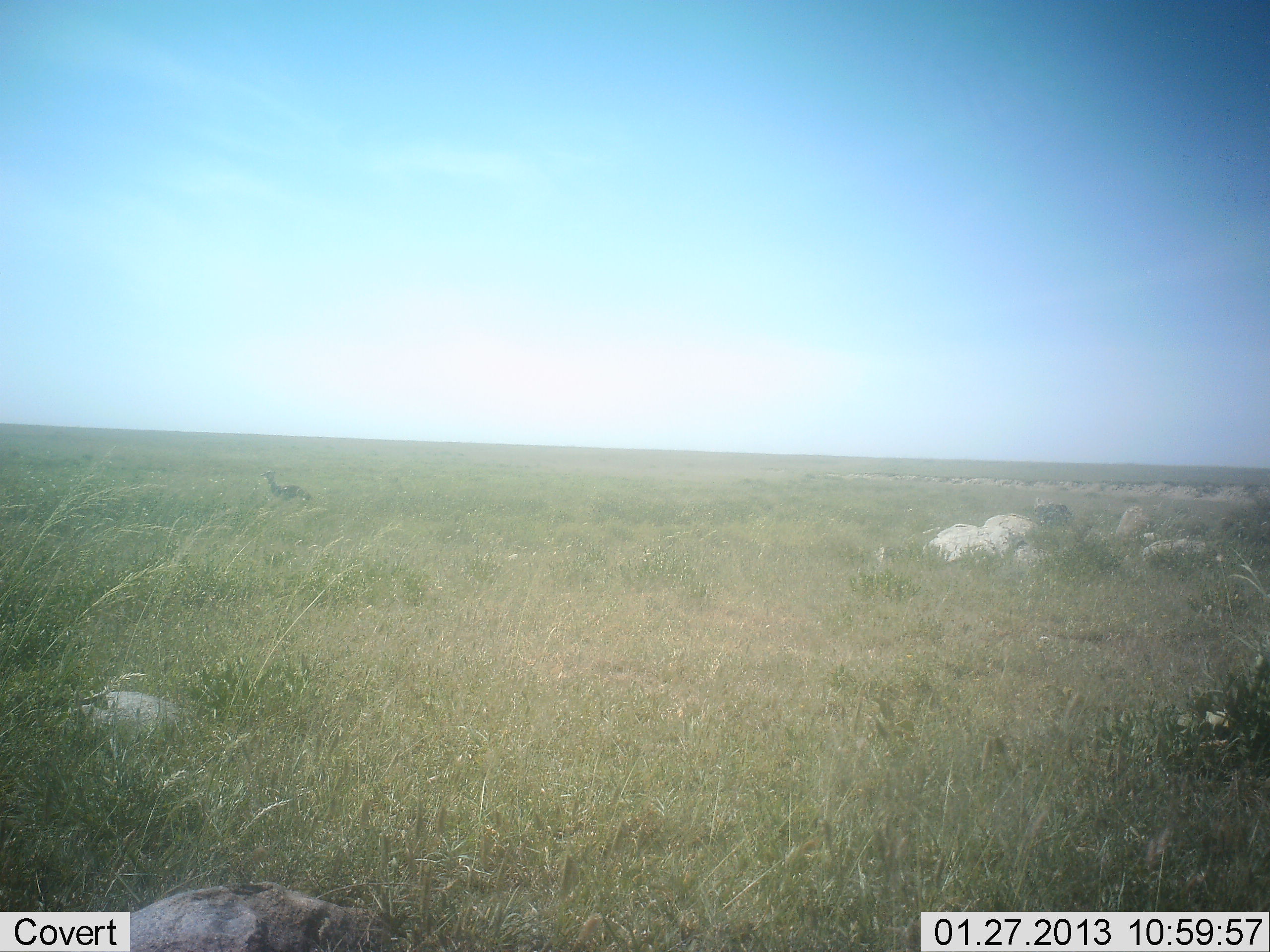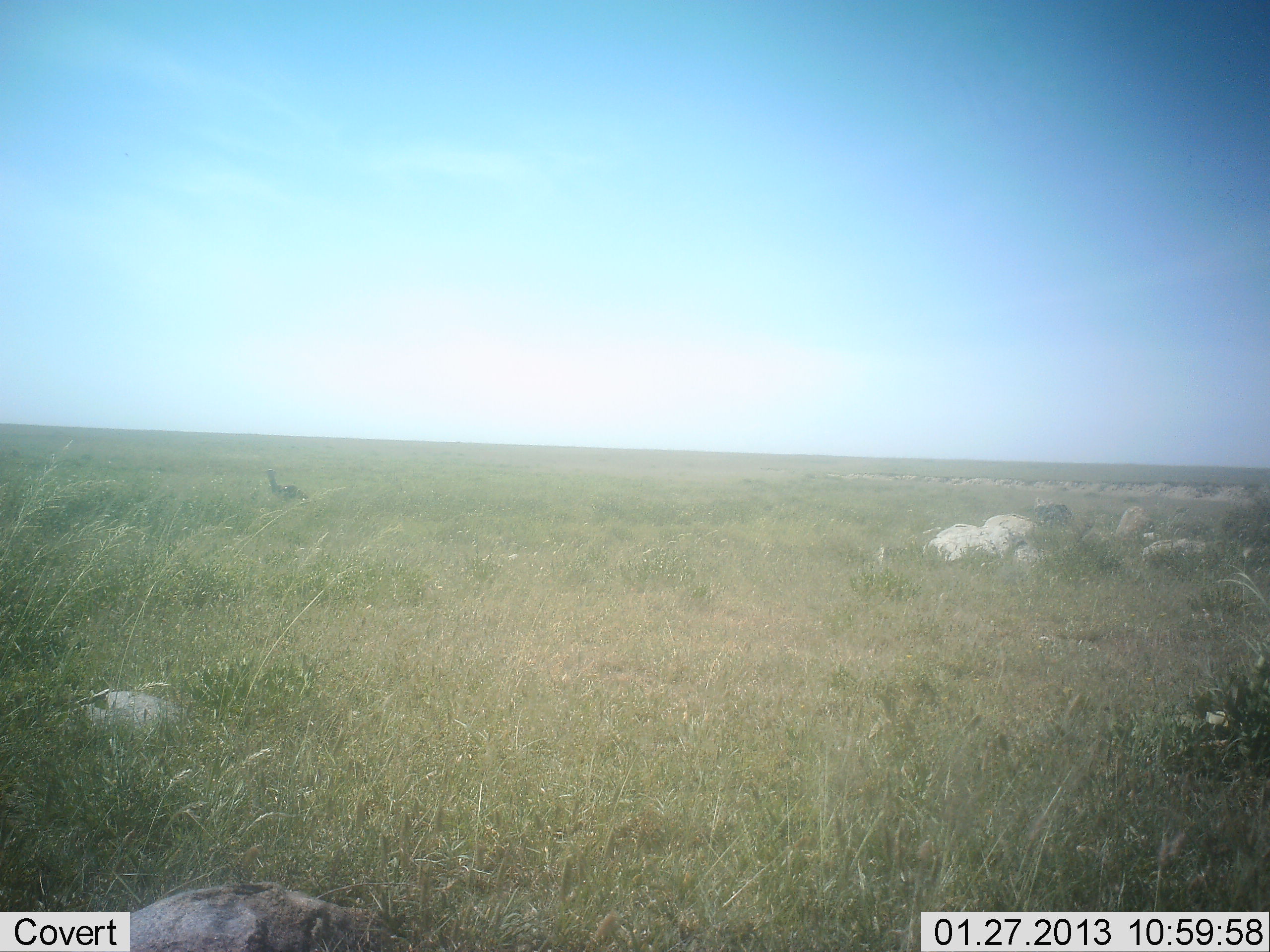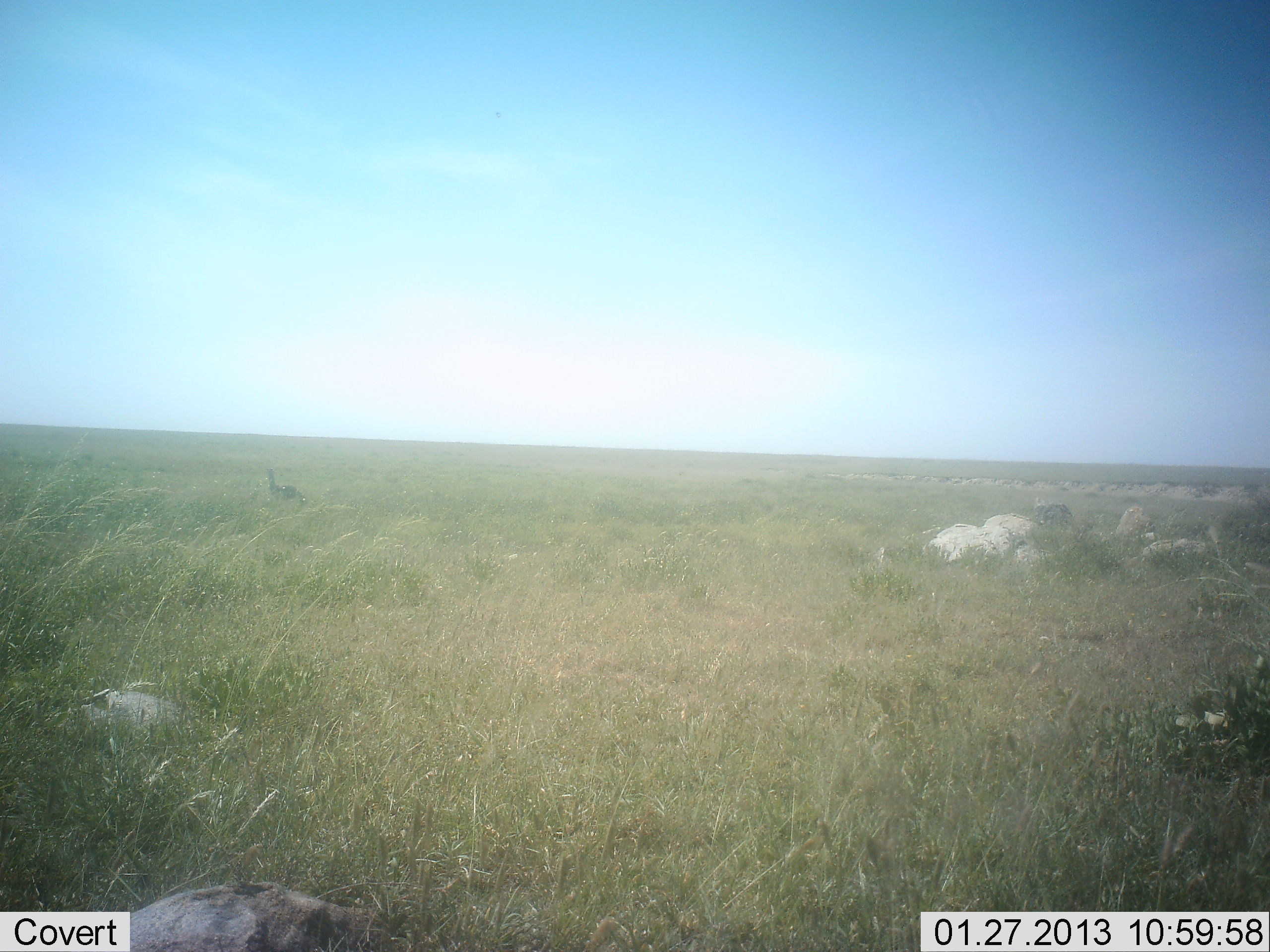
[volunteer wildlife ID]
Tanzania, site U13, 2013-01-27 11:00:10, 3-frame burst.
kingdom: Animalia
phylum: Chordata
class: Aves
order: Otidiformes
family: Otididae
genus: Ardeotis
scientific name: Ardeotis kori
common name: kori bustard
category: koribustard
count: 1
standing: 100%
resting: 0%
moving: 0%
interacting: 0%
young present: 0%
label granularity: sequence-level